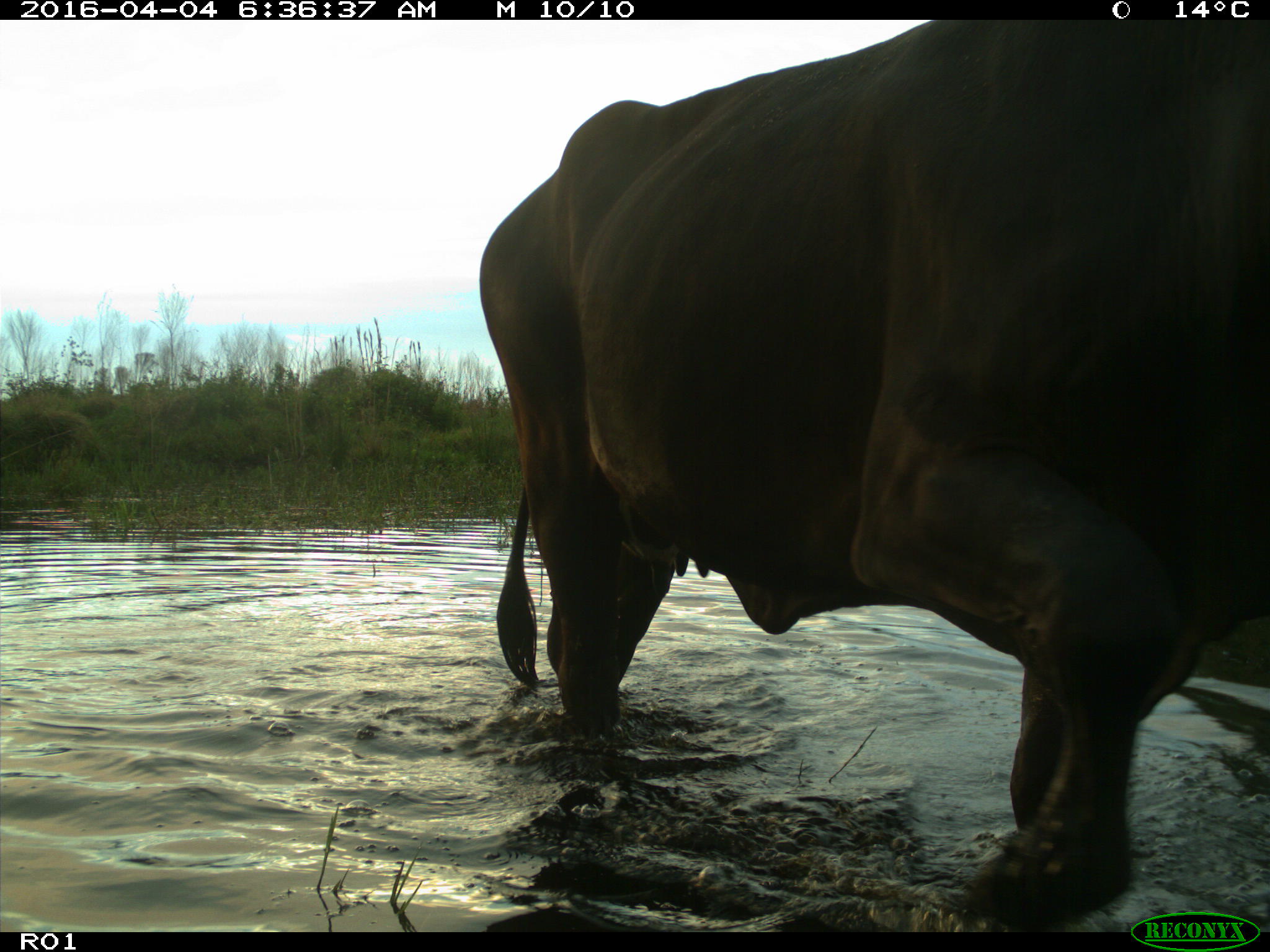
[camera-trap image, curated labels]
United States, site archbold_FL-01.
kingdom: Animalia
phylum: Chordata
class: Mammalia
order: Artiodactyla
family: Bovidae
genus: Bos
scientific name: Bos taurus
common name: domestic cow